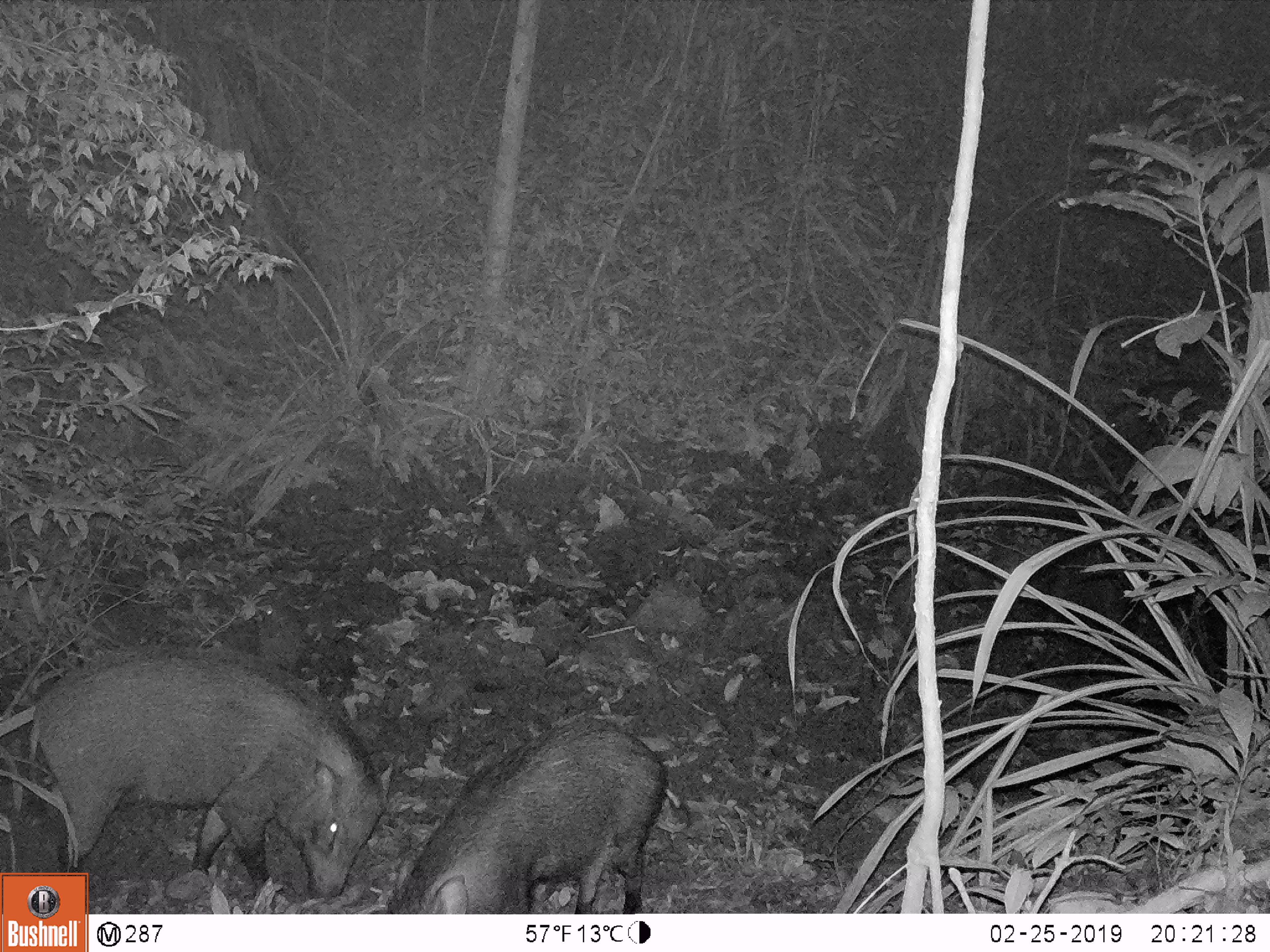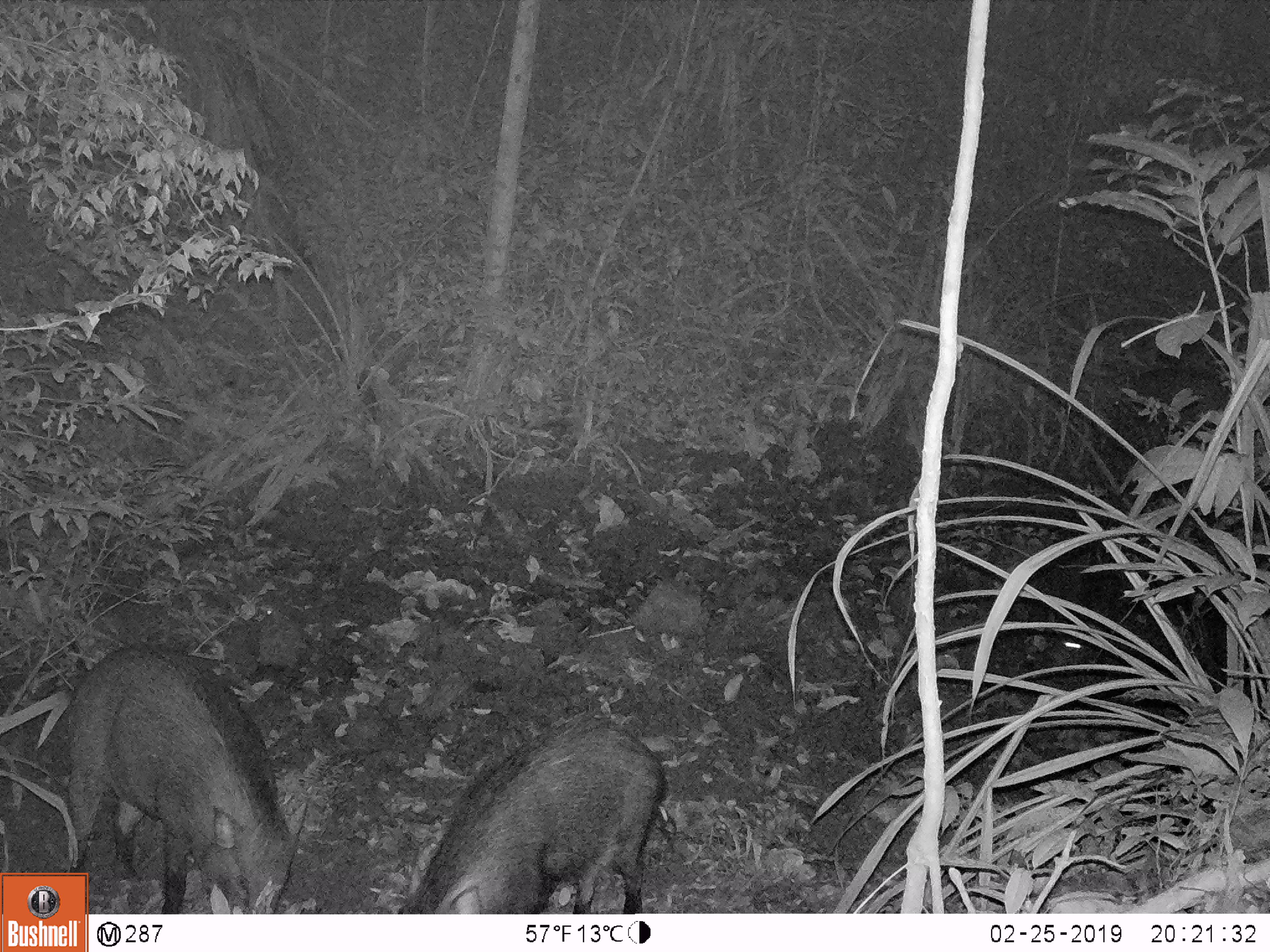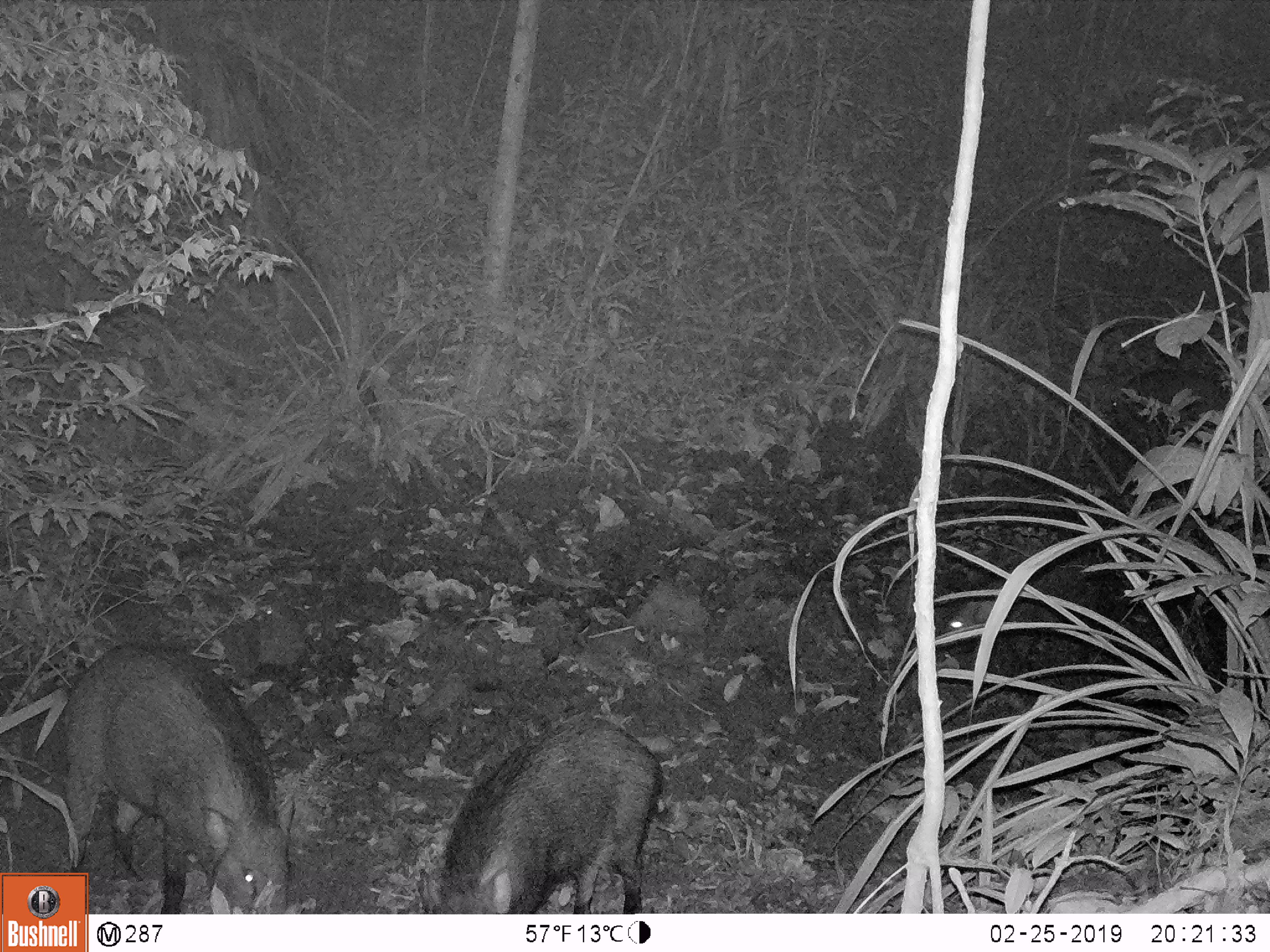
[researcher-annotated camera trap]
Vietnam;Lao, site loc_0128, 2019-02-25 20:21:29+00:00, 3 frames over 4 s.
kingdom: Animalia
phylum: Chordata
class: Mammalia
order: Artiodactyla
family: Suidae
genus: Sus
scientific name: Sus scrofa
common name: eurasian wild pig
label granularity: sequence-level